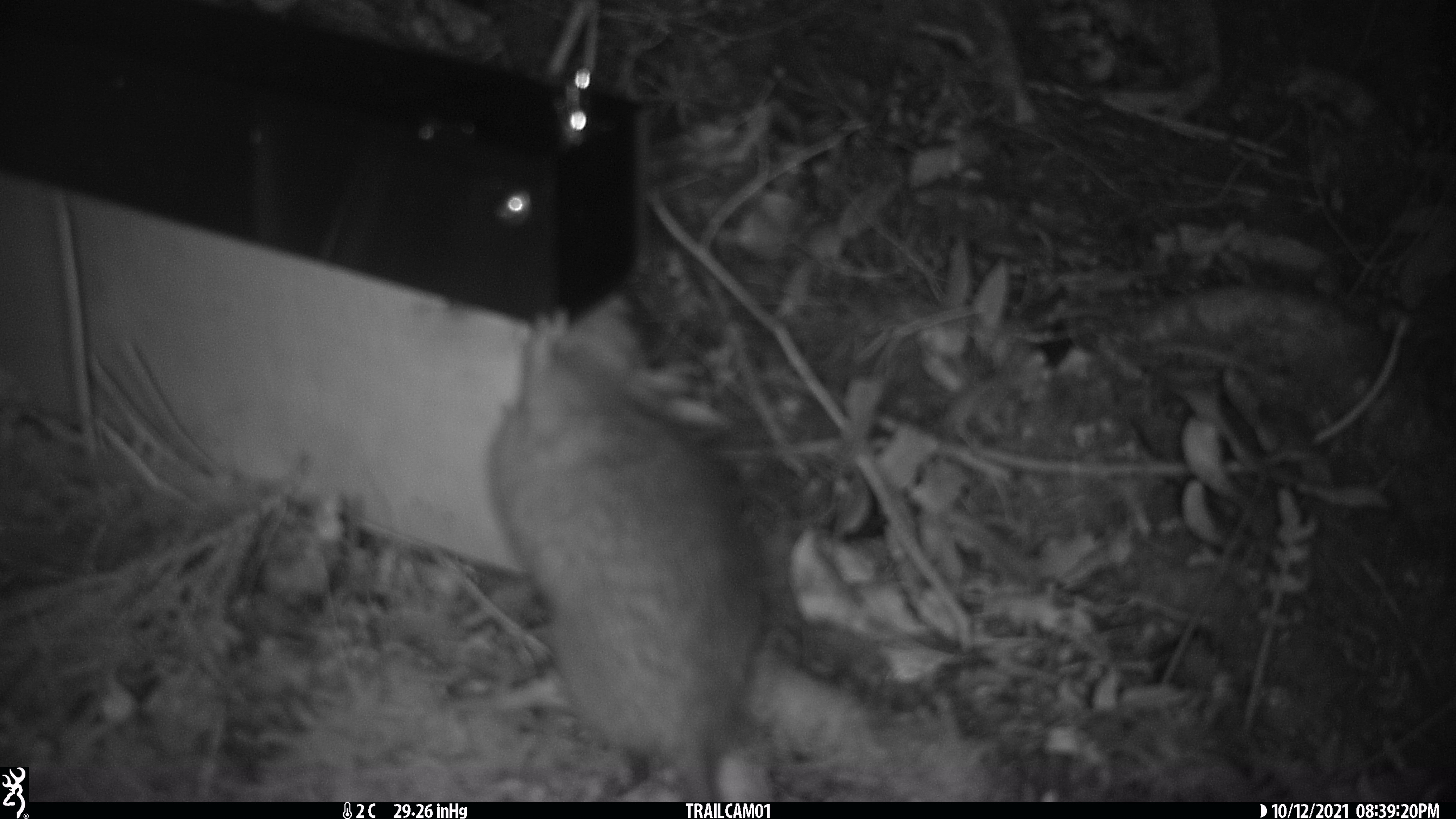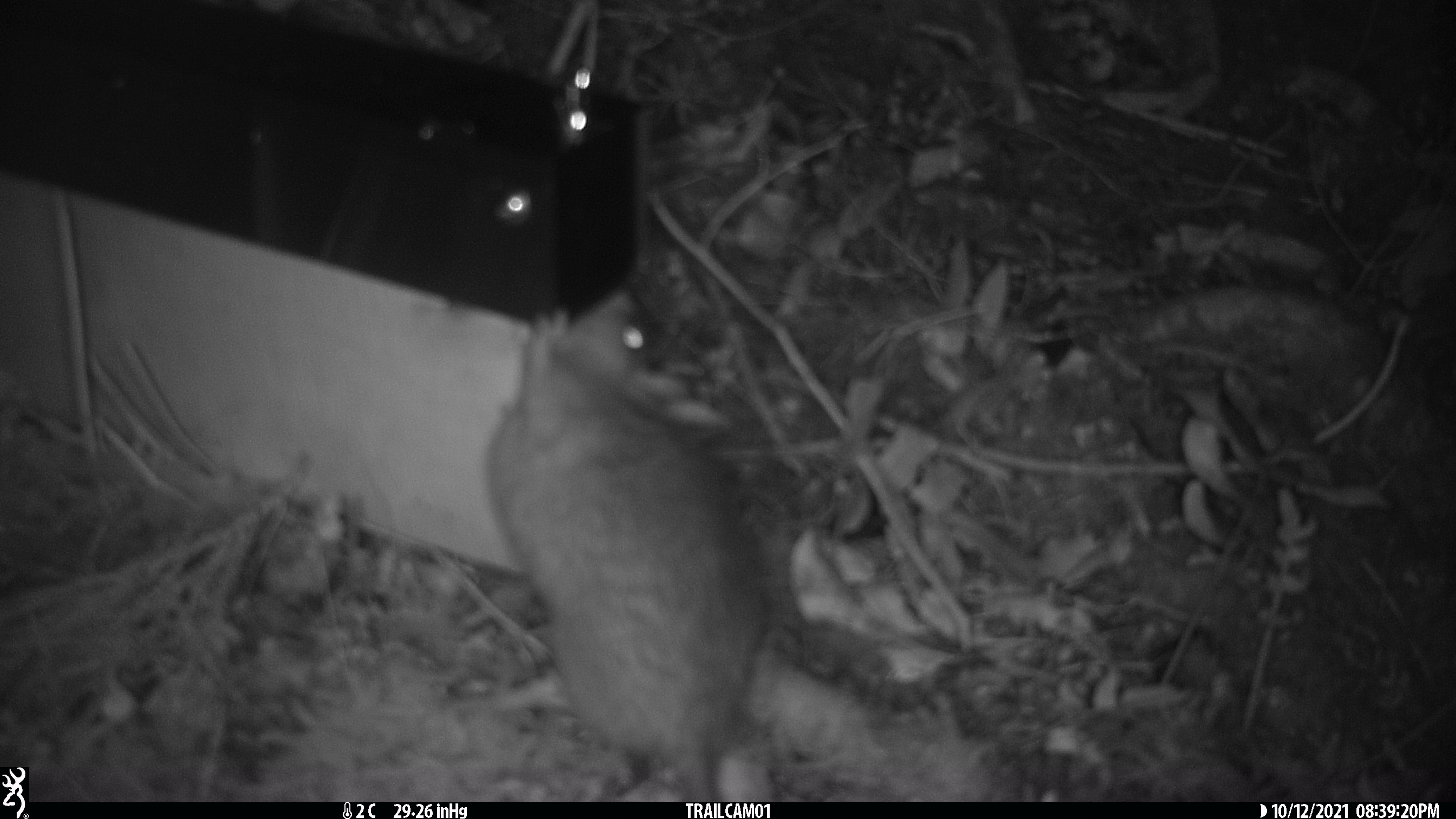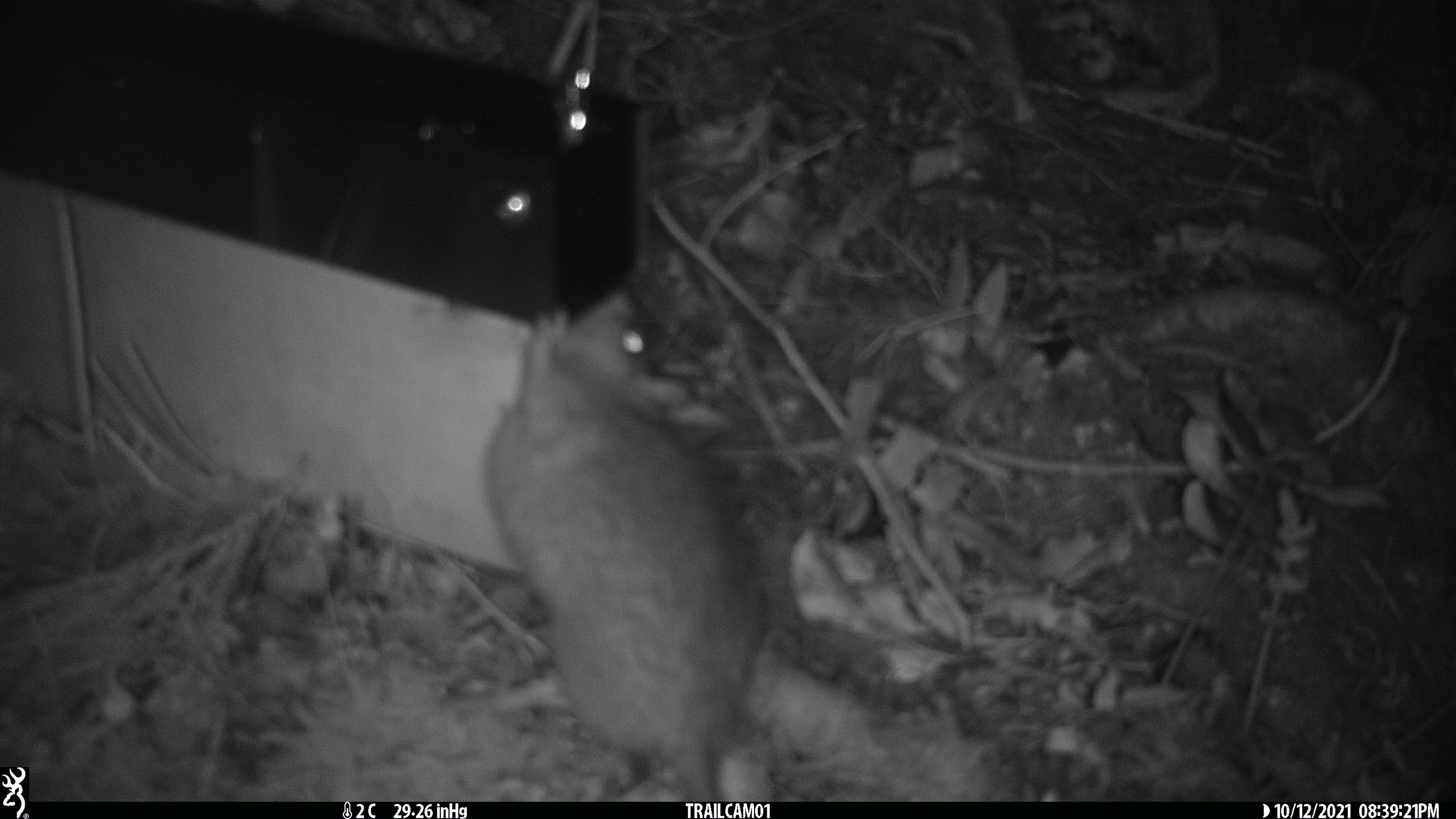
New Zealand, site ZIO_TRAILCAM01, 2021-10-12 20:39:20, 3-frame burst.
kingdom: Animalia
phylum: Chordata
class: Mammalia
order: Rodentia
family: Muridae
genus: Rattus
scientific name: Rattus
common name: rat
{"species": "rat (Rattus)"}